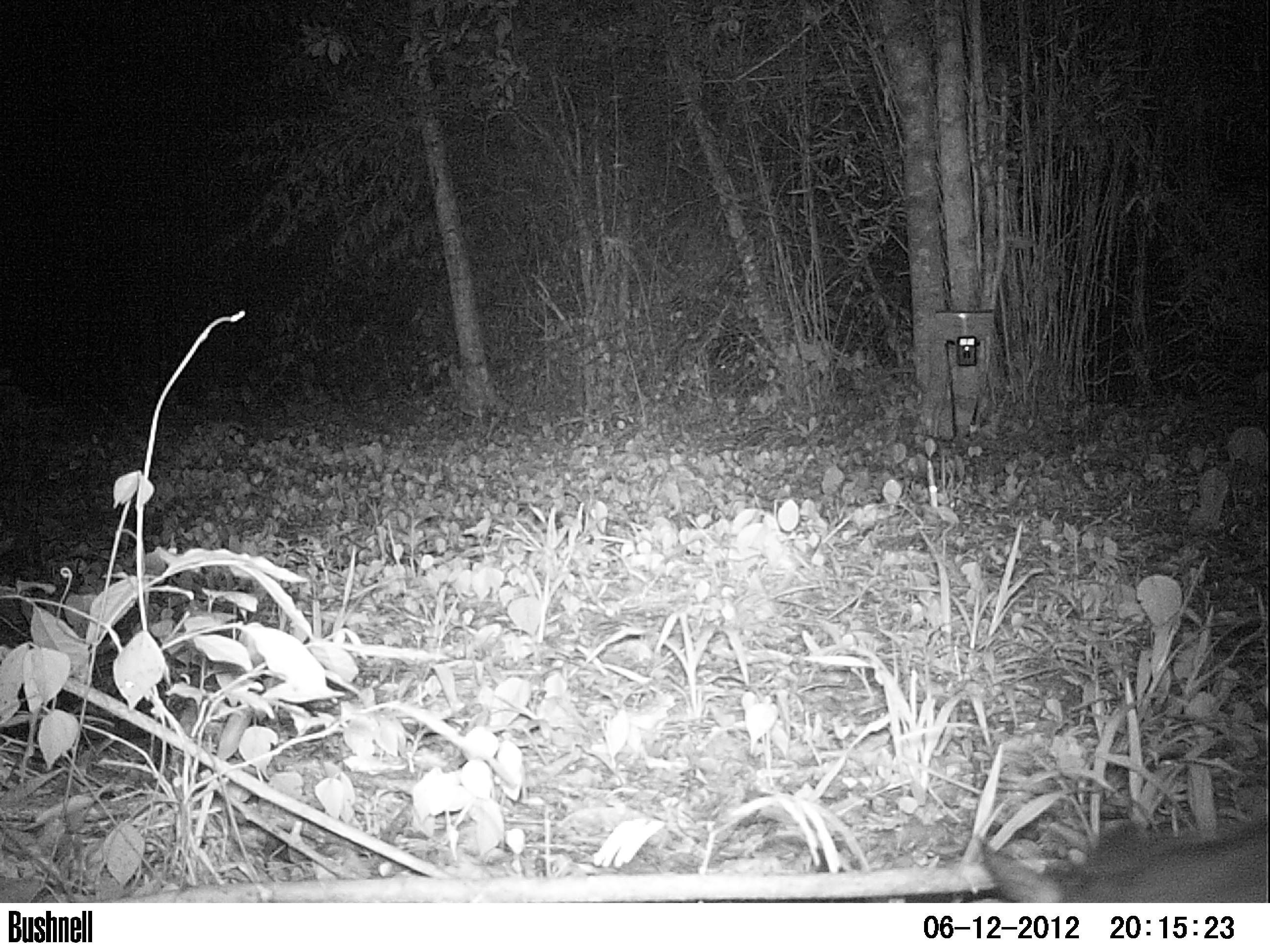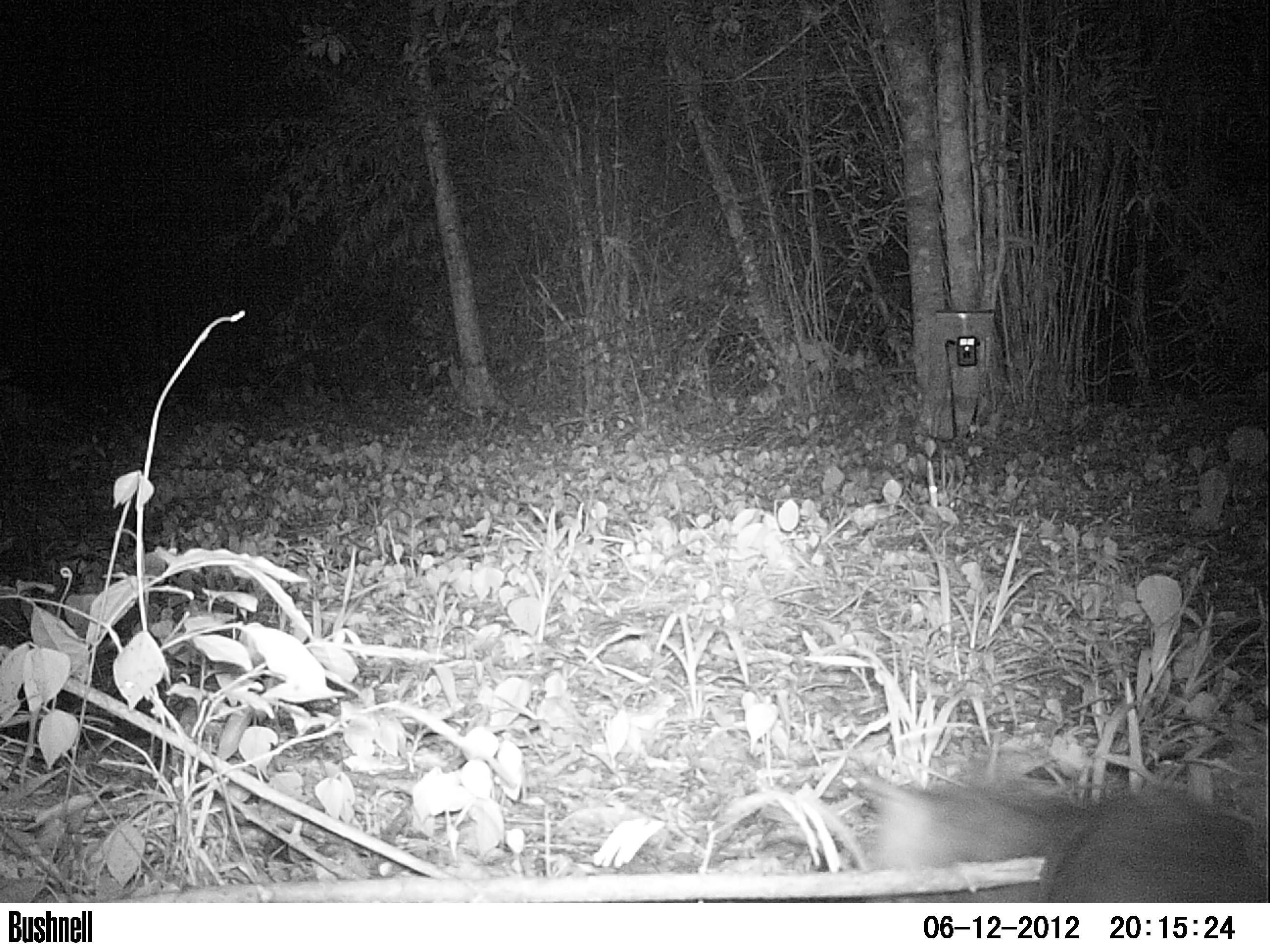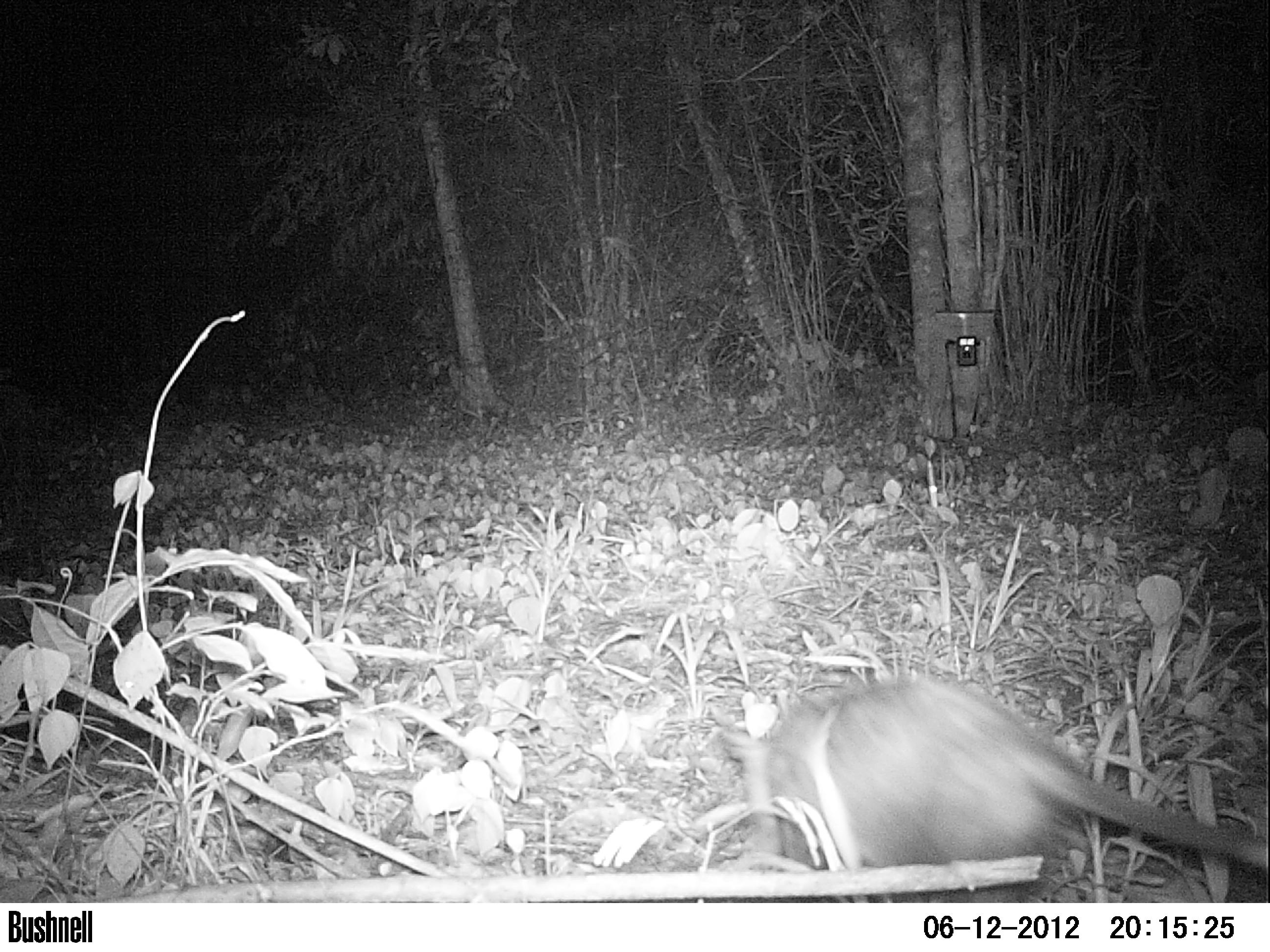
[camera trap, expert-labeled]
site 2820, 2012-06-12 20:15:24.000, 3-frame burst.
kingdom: Animalia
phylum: Chordata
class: Mammalia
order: Didelphimorphia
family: Didelphidae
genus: Didelphis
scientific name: Didelphis virginiana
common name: virginia opossum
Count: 1.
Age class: adult.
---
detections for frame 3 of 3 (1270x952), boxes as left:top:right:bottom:
didelphis virginiana: 717:673:1270:903